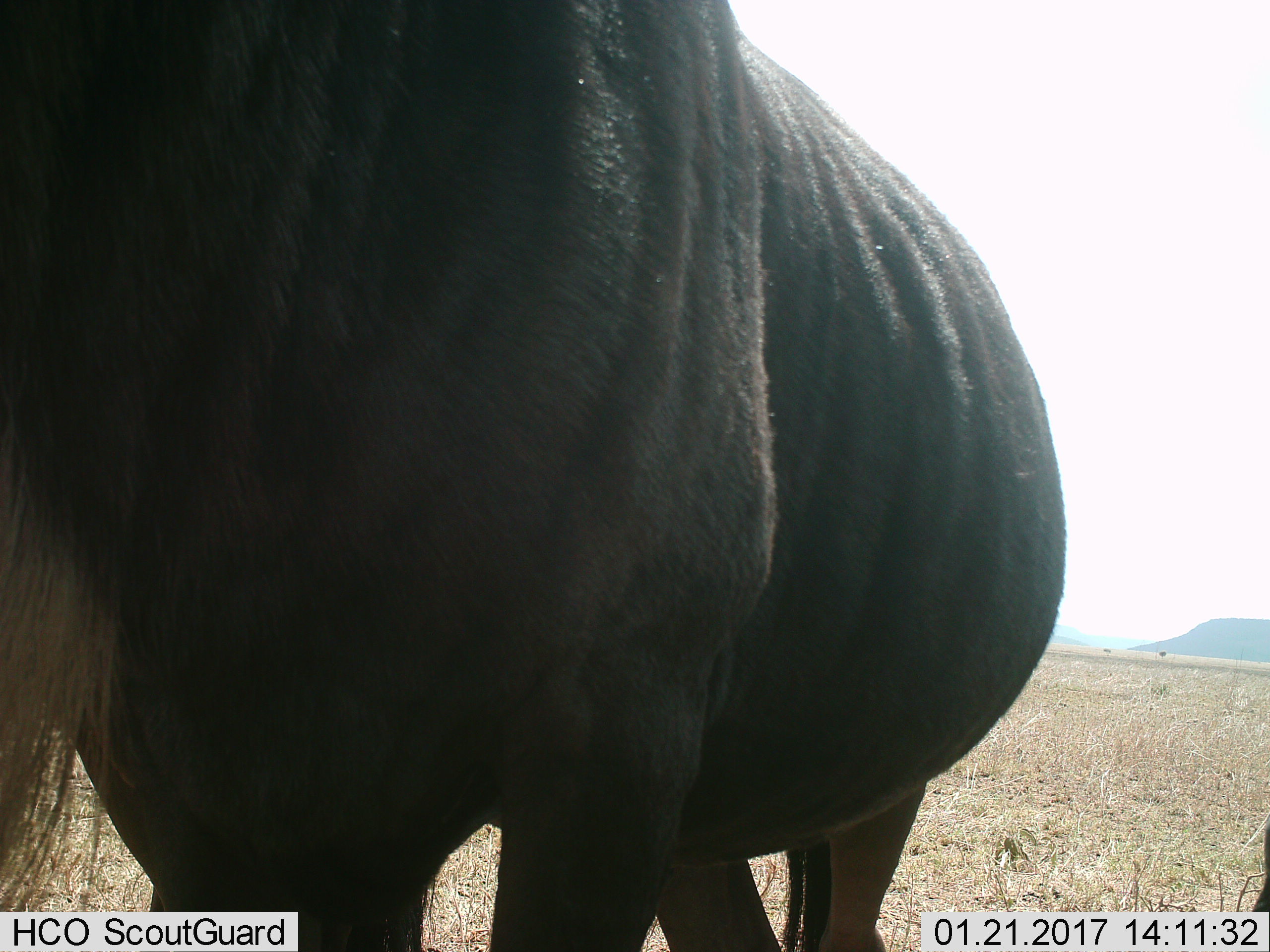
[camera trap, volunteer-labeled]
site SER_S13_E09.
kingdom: Animalia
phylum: Chordata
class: Mammalia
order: Artiodactyla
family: Bovidae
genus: Connochaetes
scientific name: Connochaetes taurinus taurinus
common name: blue wildebeest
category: wildebeestblue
Wildebeestblue (blue wildebeest) (Connochaetes taurinus taurinus), count 2. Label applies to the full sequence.